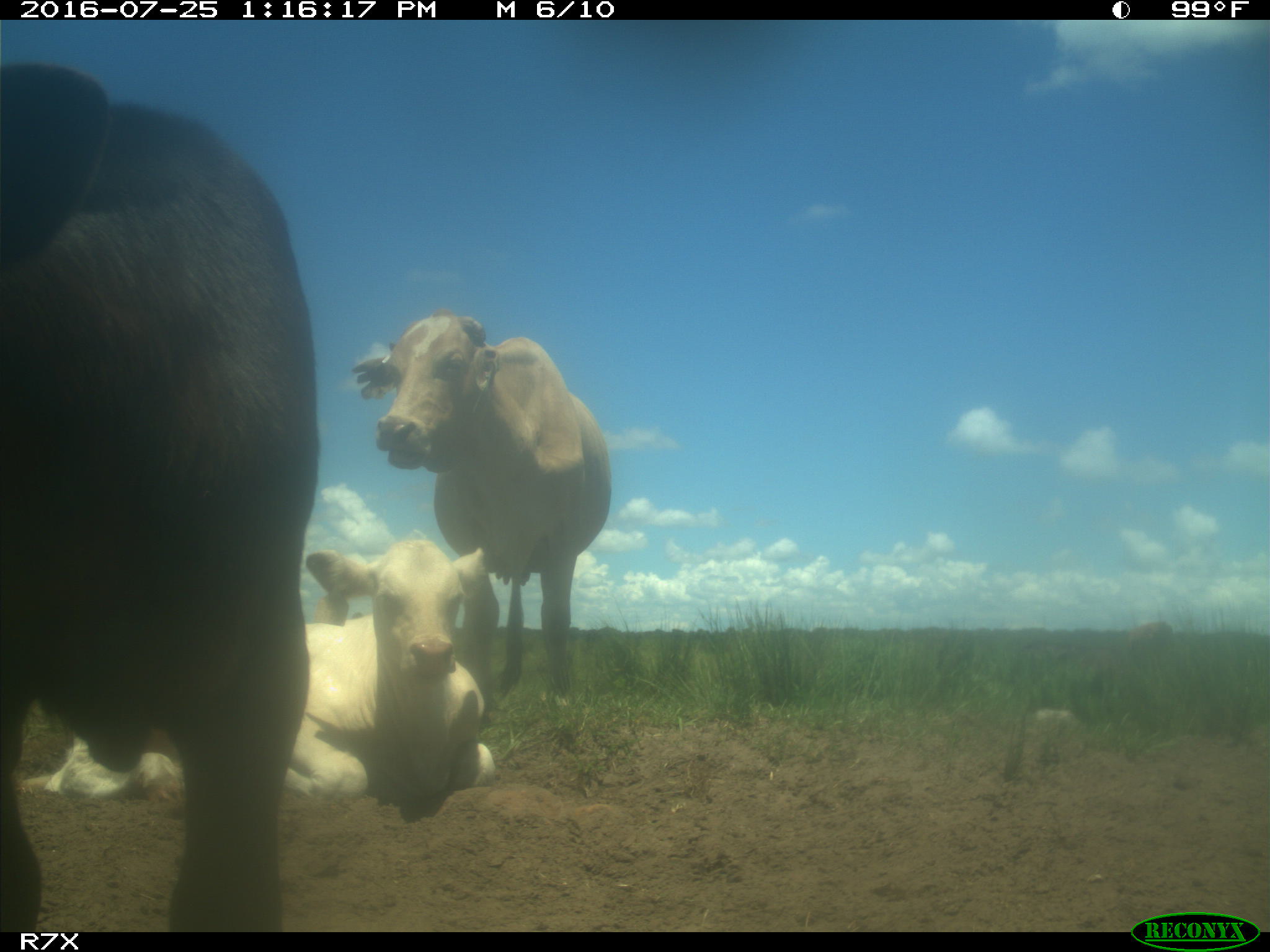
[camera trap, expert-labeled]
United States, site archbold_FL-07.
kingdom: Animalia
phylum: Chordata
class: Mammalia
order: Artiodactyla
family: Bovidae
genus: Bos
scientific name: Bos taurus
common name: domestic cow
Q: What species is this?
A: Bos taurus (domestic cow).